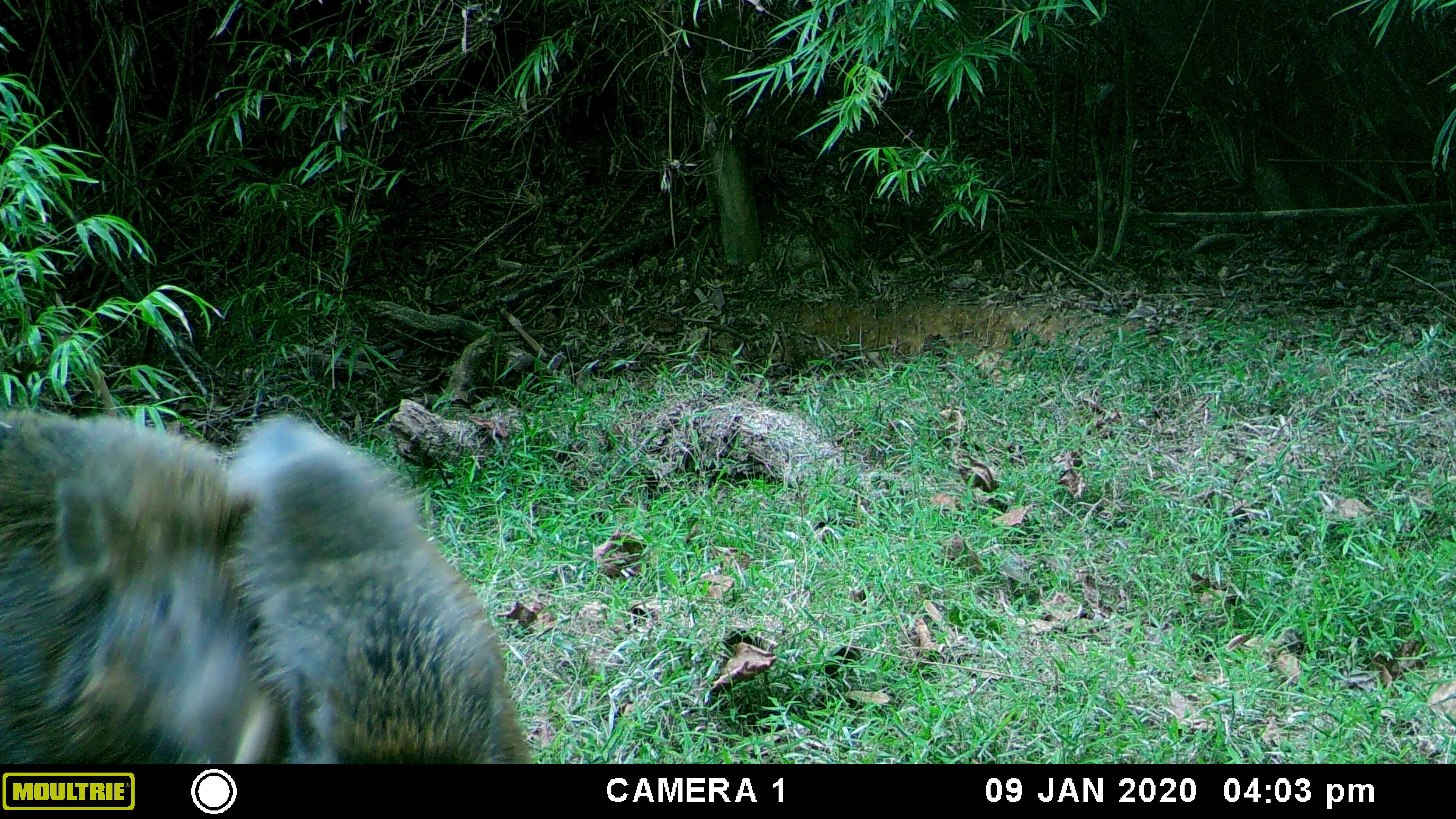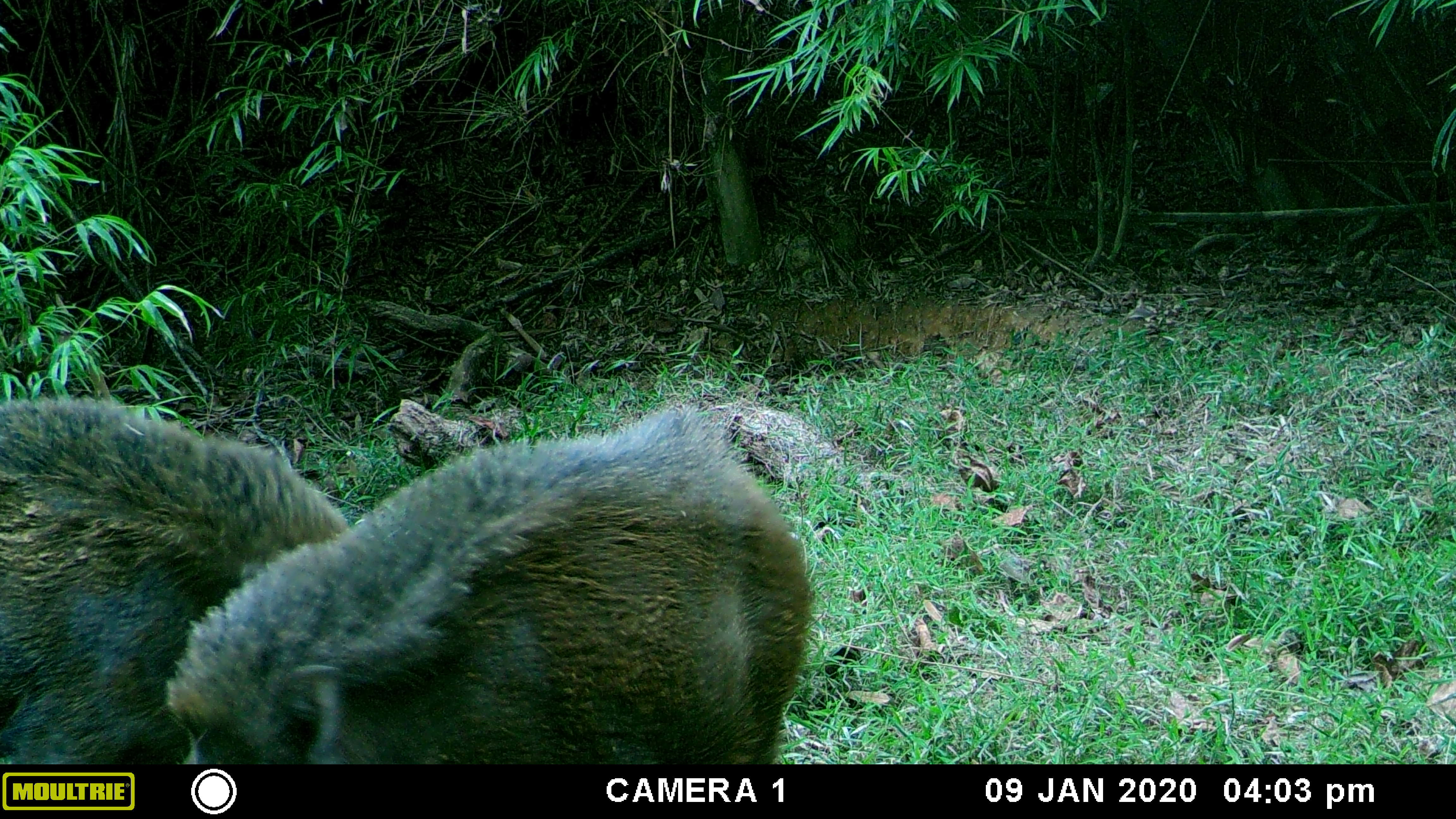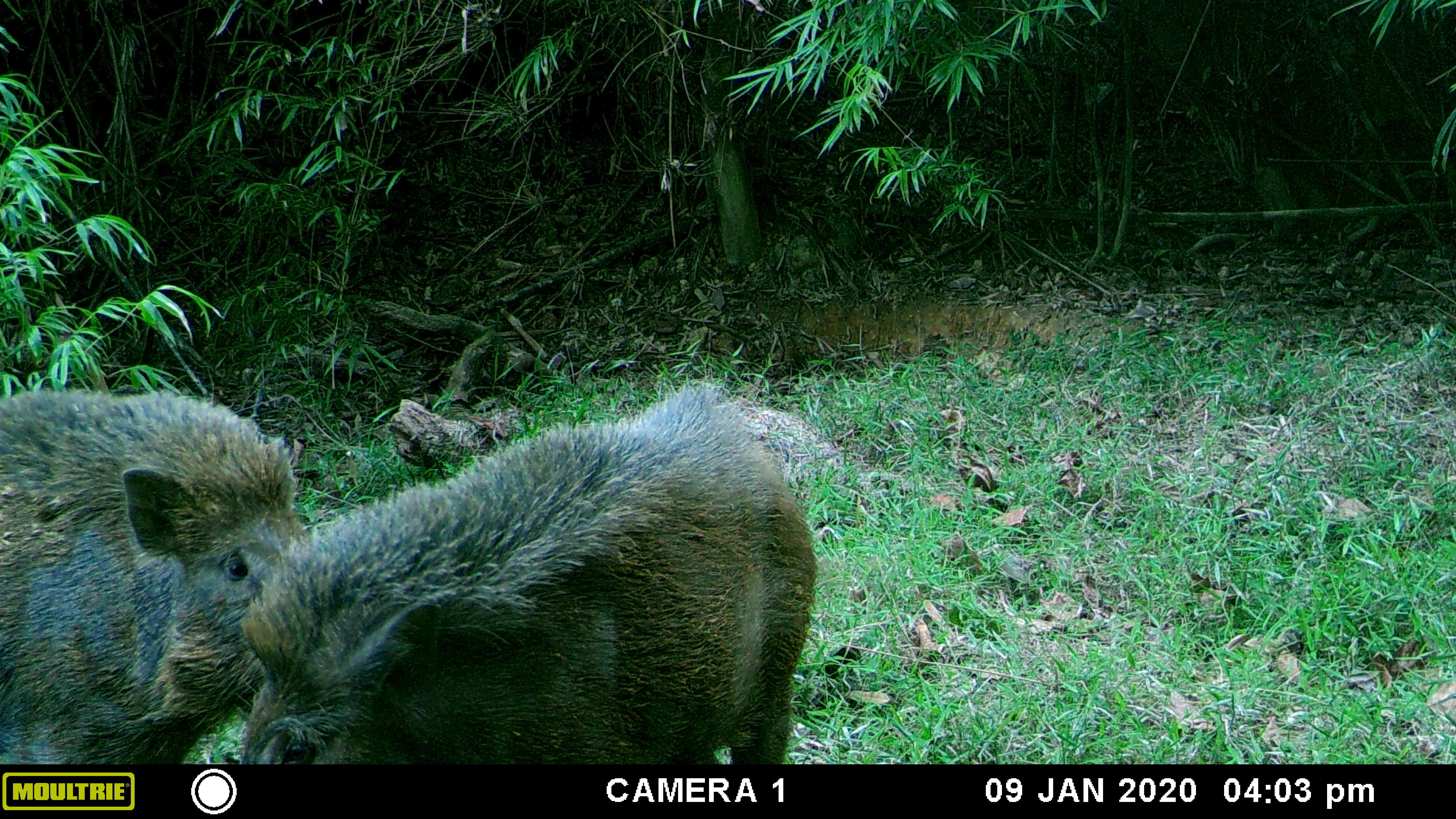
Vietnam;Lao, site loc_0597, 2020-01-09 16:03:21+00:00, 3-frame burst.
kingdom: Animalia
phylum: Chordata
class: Mammalia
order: Artiodactyla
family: Suidae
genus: Sus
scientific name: Sus scrofa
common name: eurasian wild pig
Eurasian wild pig (Sus scrofa). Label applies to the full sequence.